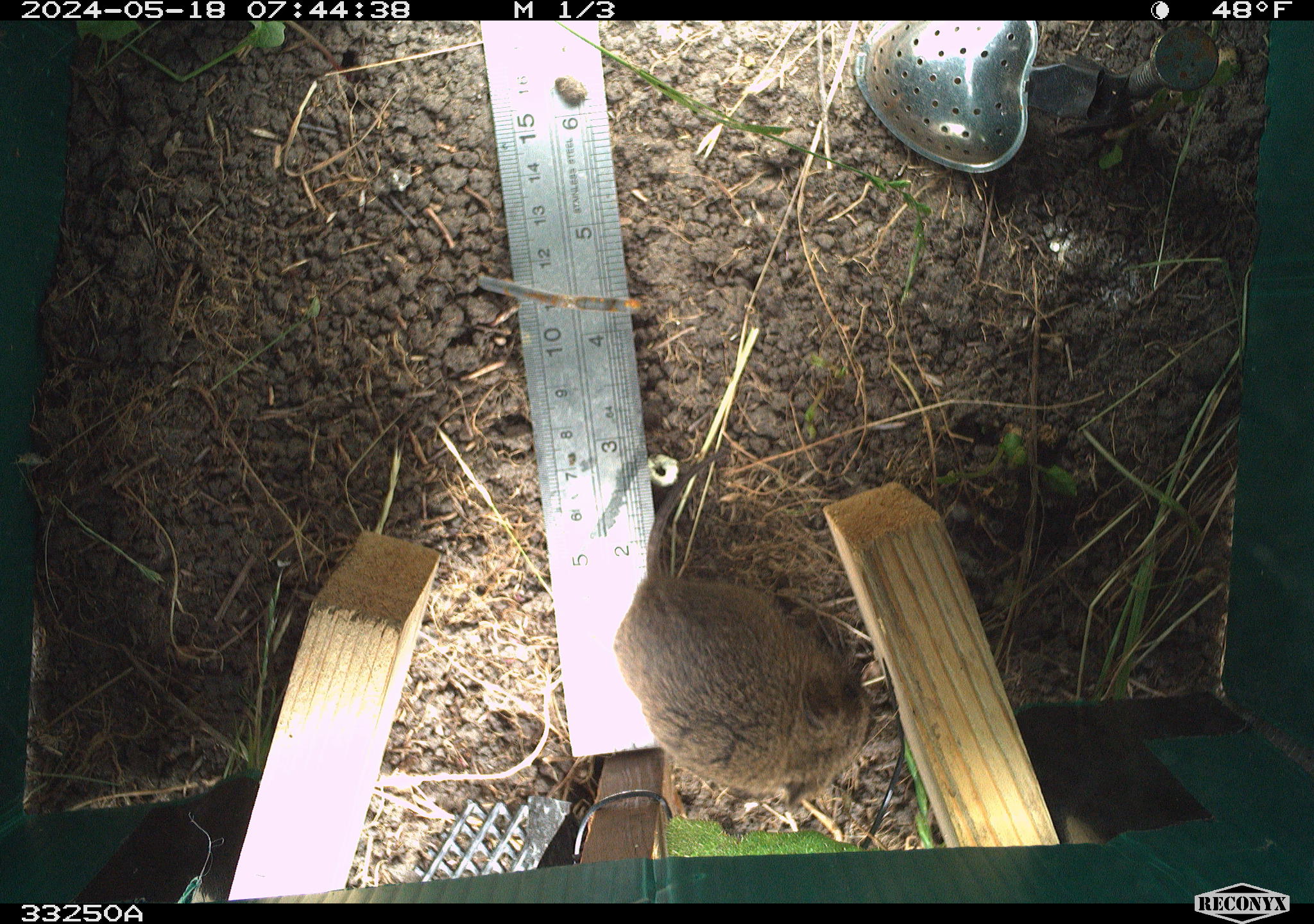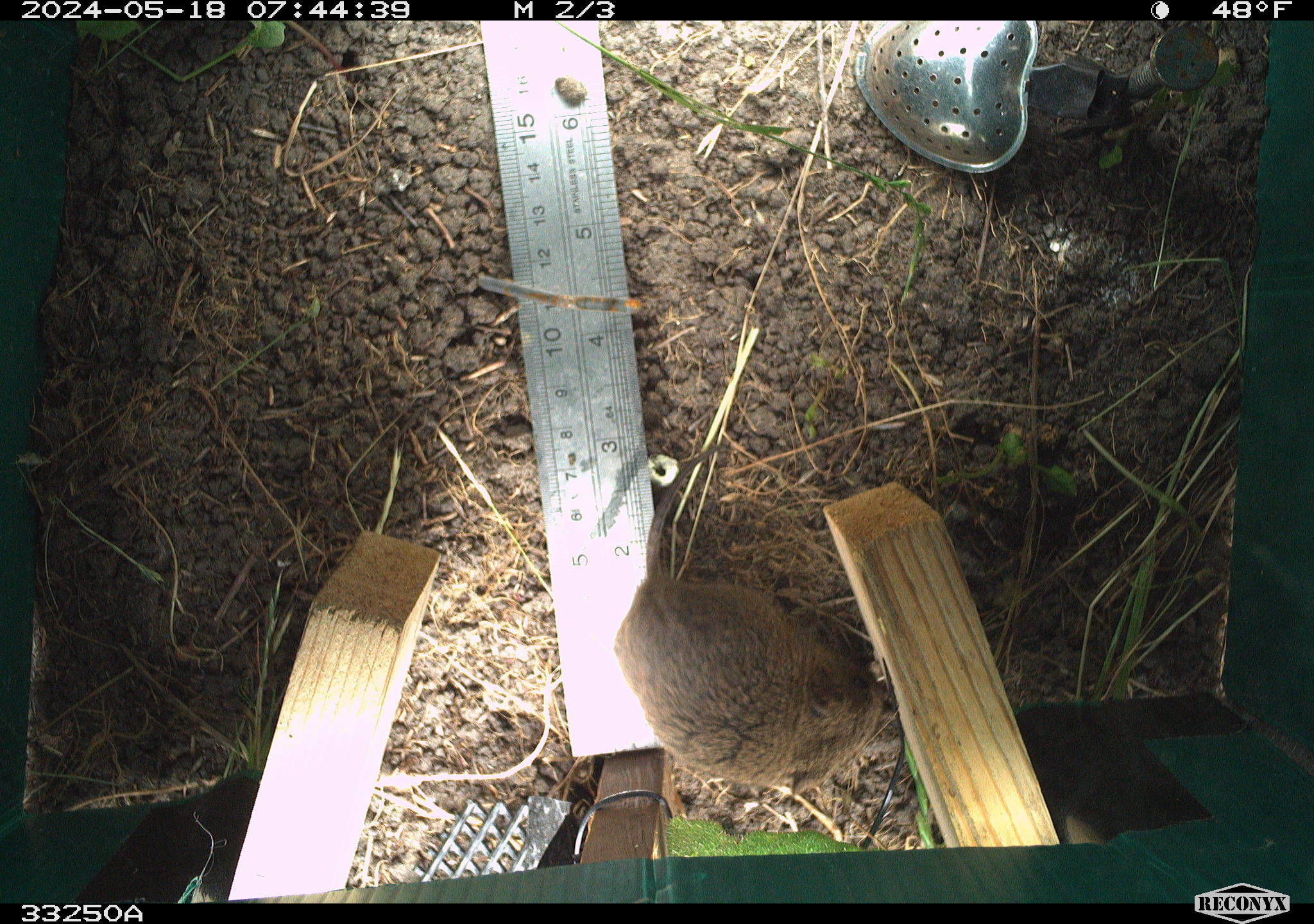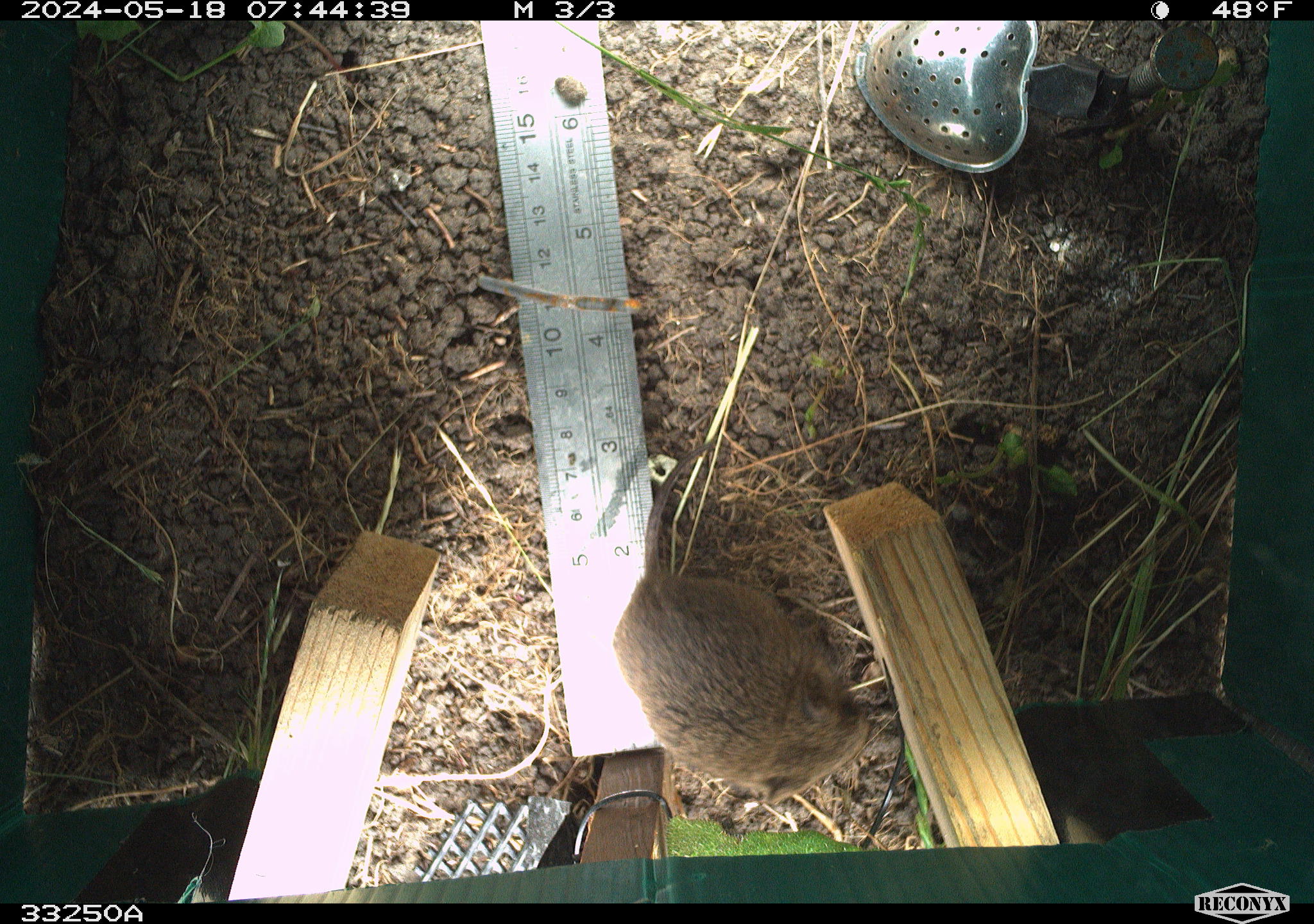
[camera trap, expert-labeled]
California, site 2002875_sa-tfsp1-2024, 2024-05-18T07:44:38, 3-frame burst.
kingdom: Animalia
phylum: Chordata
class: Mammalia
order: Rodentia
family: Cricetidae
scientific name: Arvicolinae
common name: voles, lemmings, and muskrats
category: arvicolinae subfamily